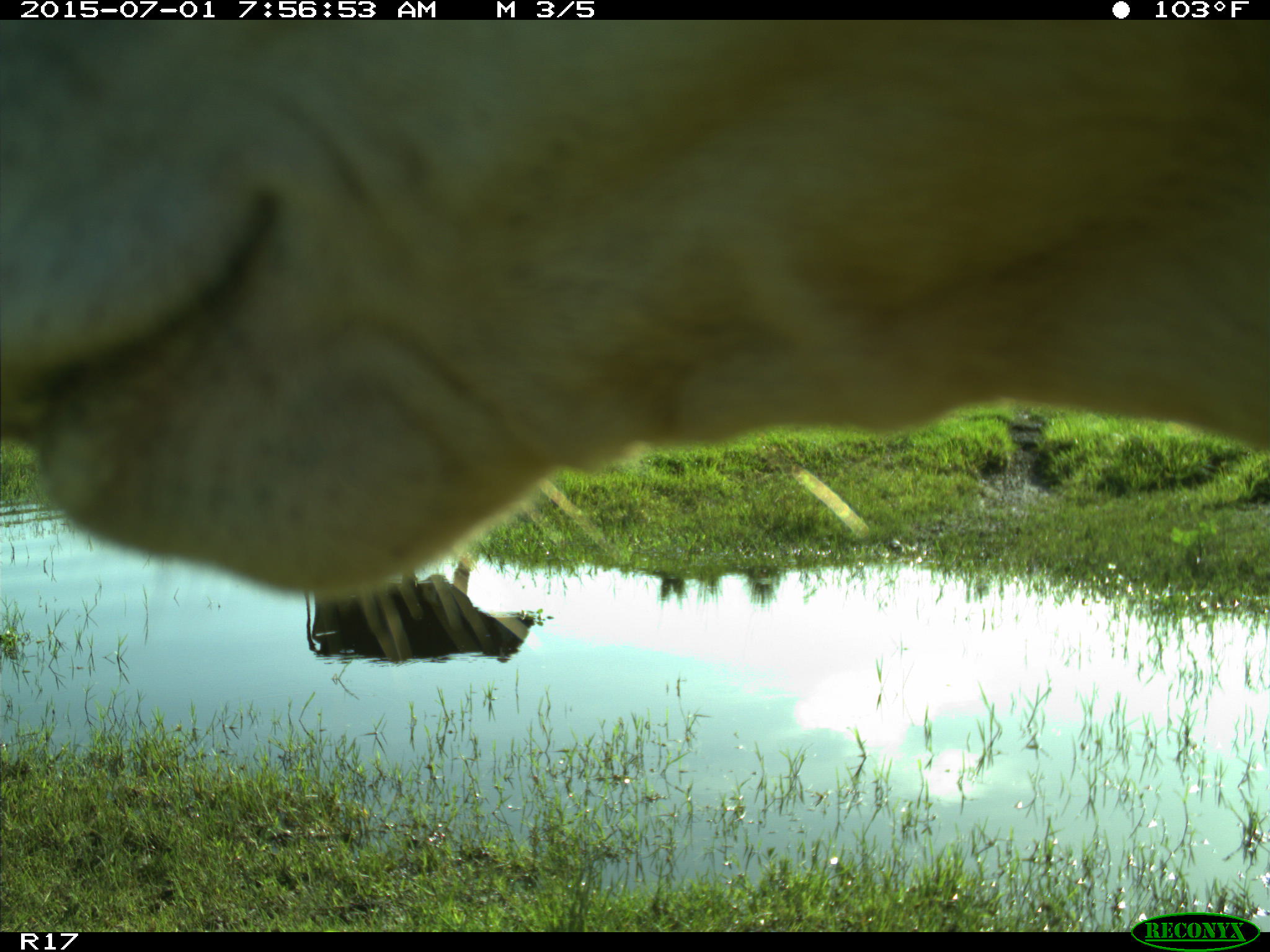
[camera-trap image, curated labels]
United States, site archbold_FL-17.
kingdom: Animalia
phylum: Chordata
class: Mammalia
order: Artiodactyla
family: Bovidae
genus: Bos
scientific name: Bos taurus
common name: domestic cow